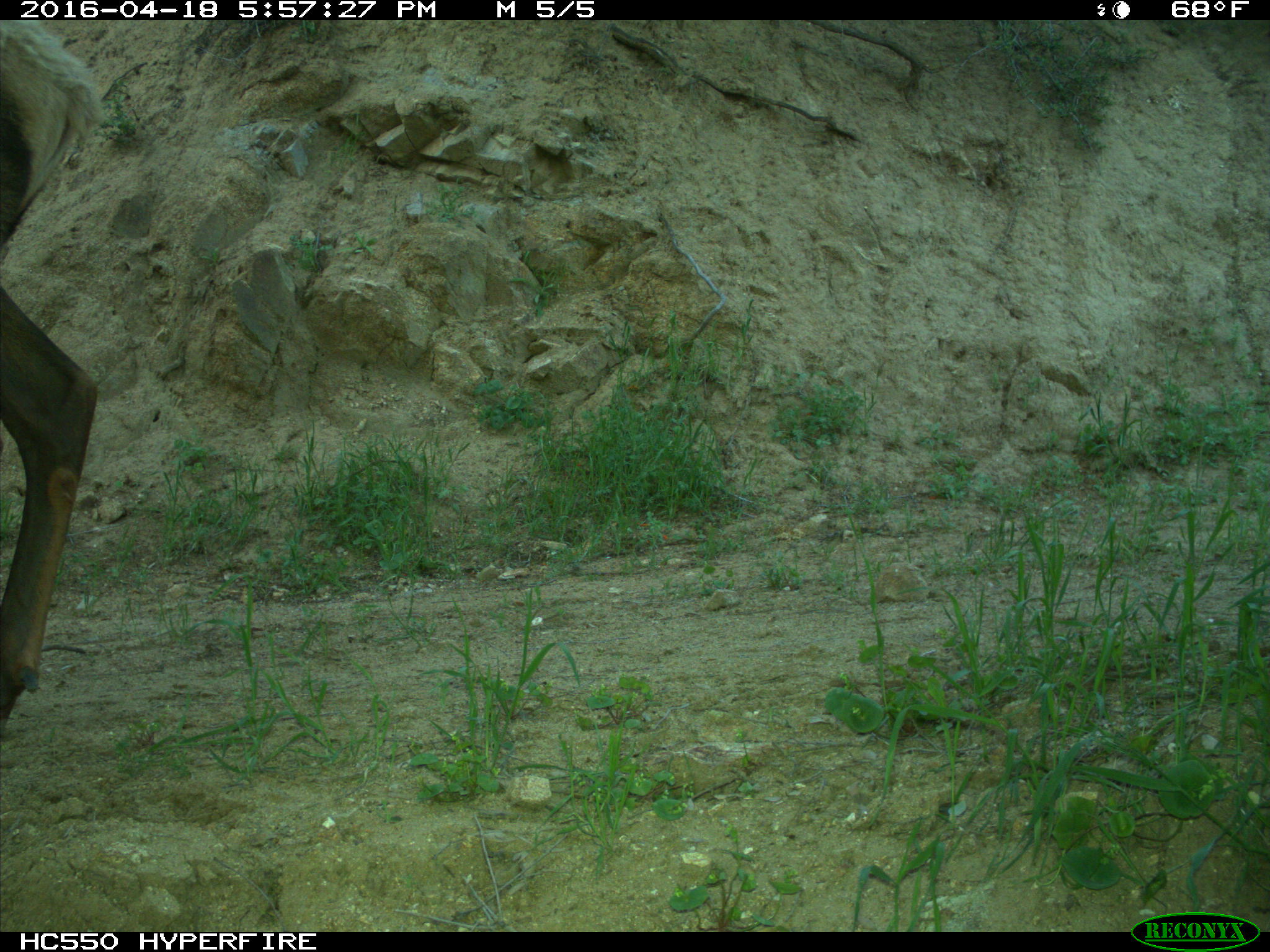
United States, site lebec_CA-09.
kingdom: Animalia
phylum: Chordata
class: Mammalia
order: Artiodactyla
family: Cervidae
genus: Cervus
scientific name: Cervus canadensis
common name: elk